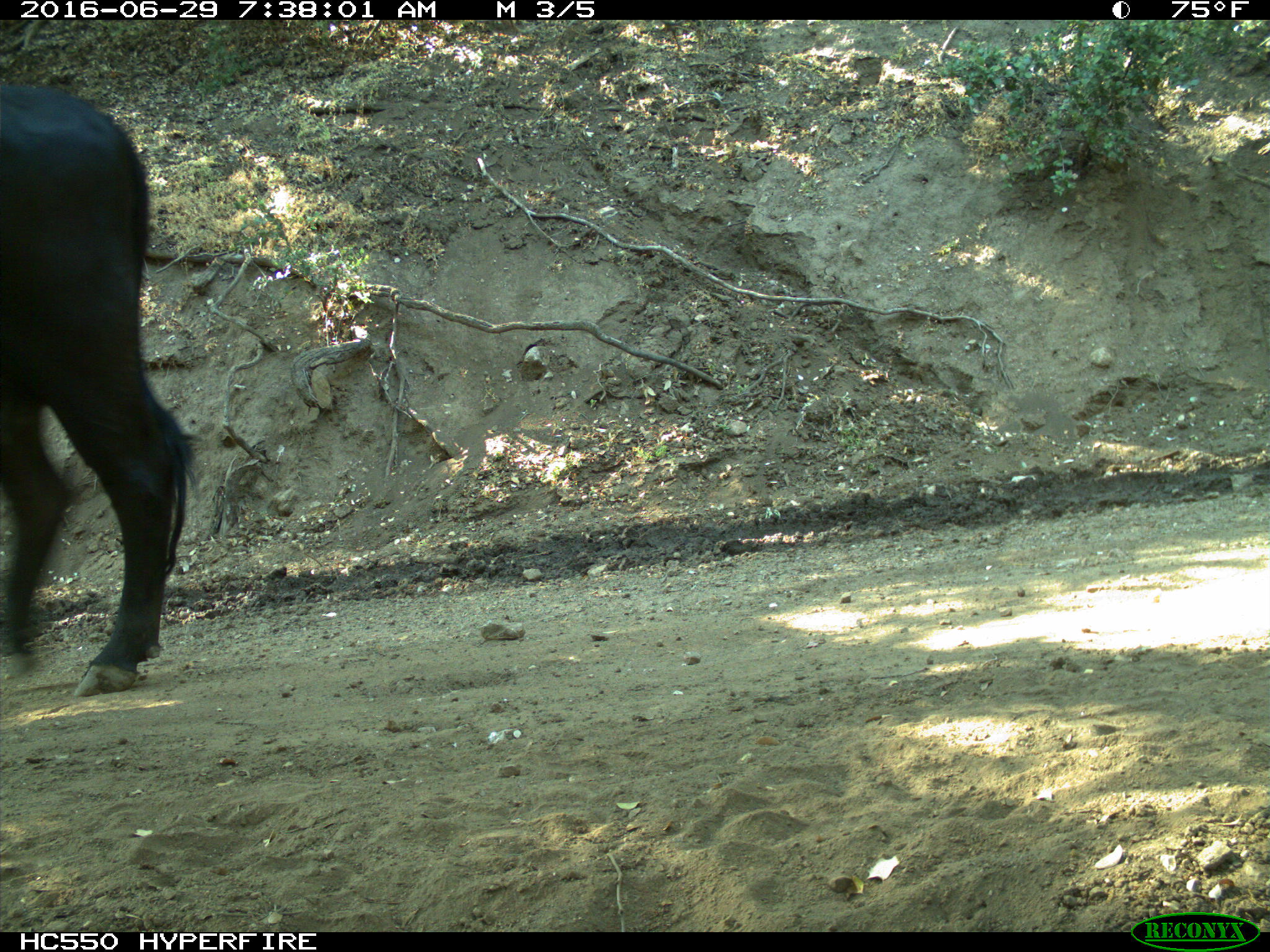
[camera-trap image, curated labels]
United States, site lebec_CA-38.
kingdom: Animalia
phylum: Chordata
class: Mammalia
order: Artiodactyla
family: Bovidae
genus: Bos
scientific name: Bos taurus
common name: domestic cow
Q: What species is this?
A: Bos taurus (domestic cow).